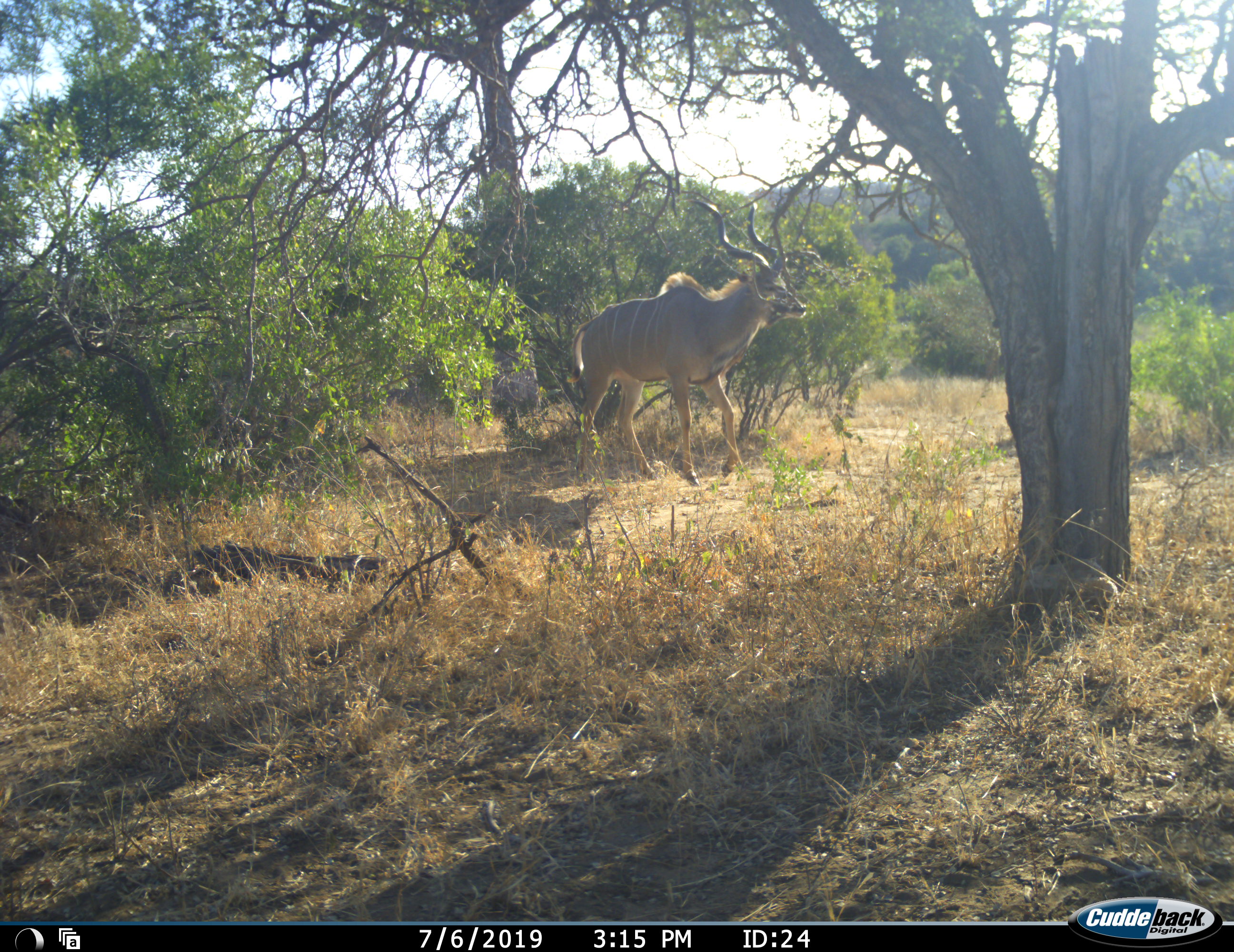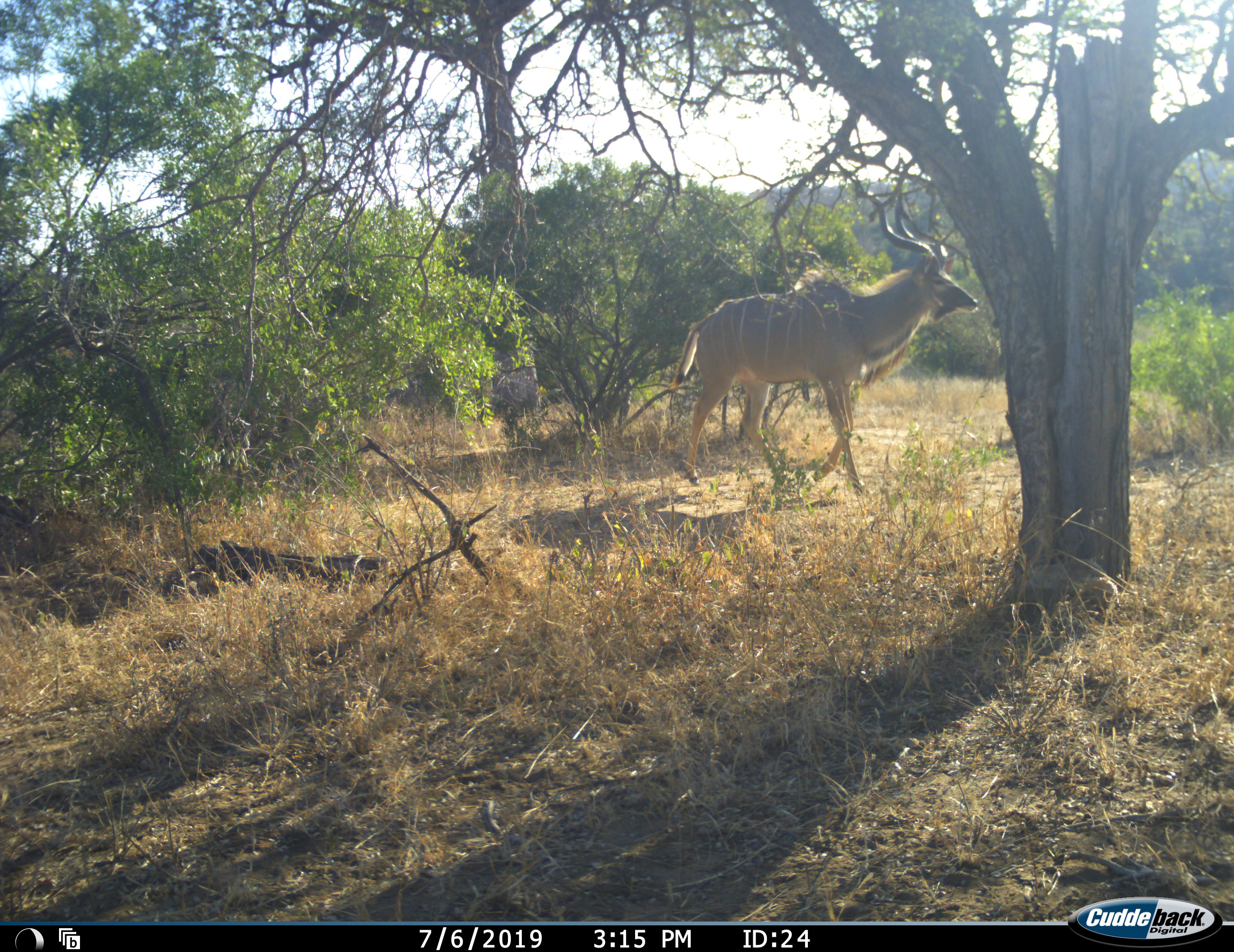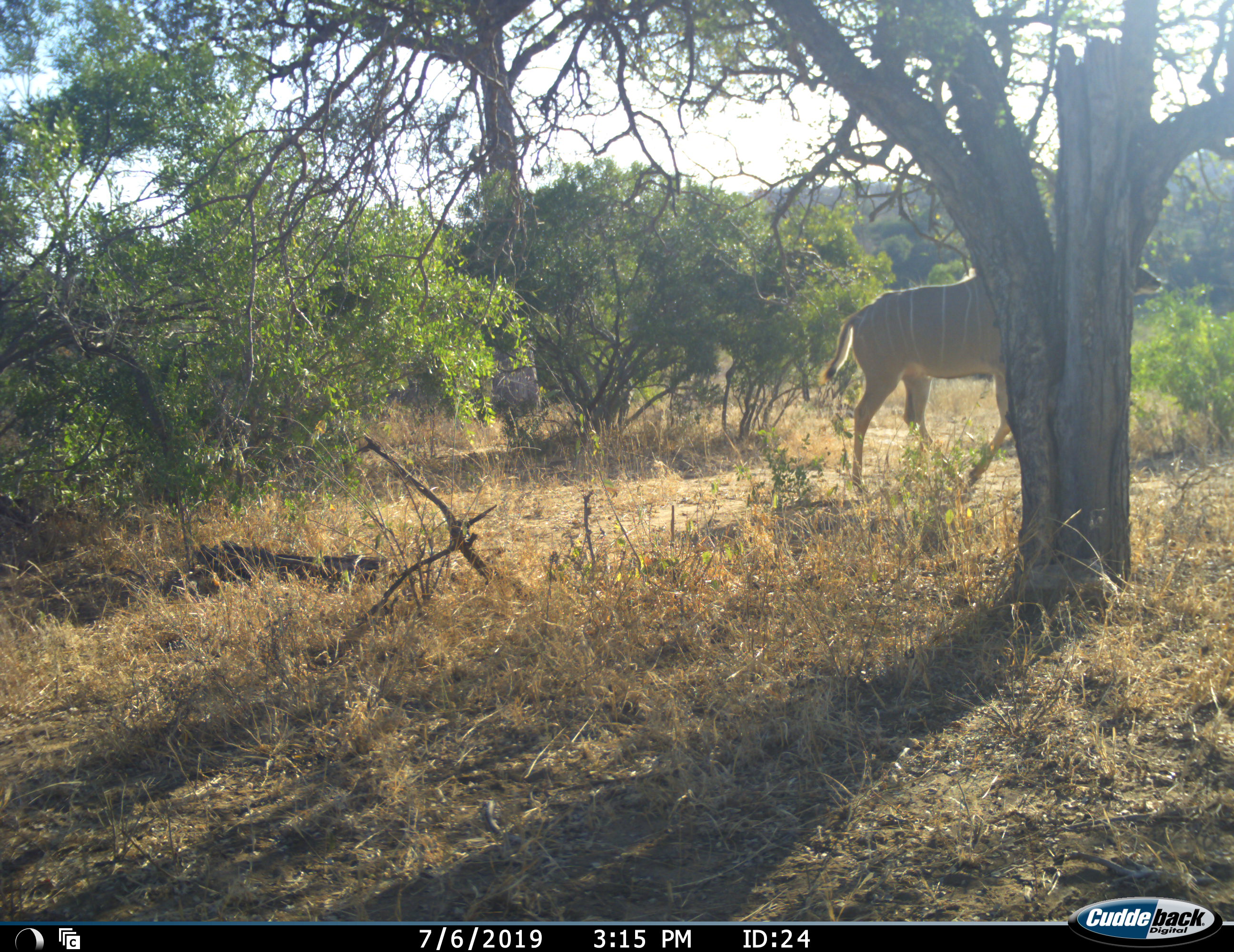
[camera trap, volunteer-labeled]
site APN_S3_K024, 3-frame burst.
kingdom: Animalia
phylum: Chordata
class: Mammalia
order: Artiodactyla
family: Bovidae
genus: Tragelaphus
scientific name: Tragelaphus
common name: kudu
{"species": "kudu (Tragelaphus)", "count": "1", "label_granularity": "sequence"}